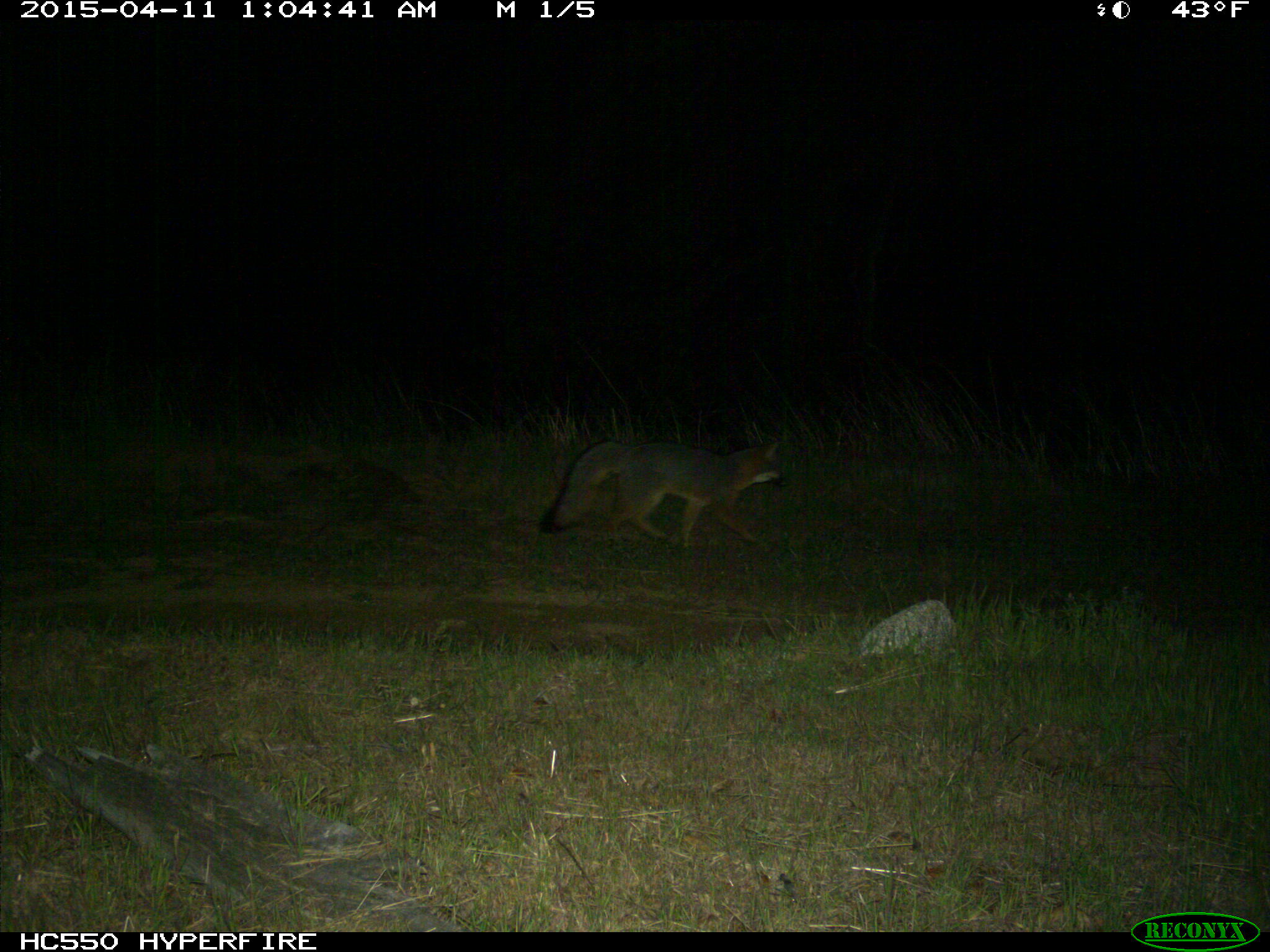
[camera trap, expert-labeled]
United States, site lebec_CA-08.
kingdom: Animalia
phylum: Chordata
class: Mammalia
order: Carnivora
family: Canidae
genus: Urocyon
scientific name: Urocyon cinereoargenteus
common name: gray fox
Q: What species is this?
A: Urocyon cinereoargenteus (gray fox).